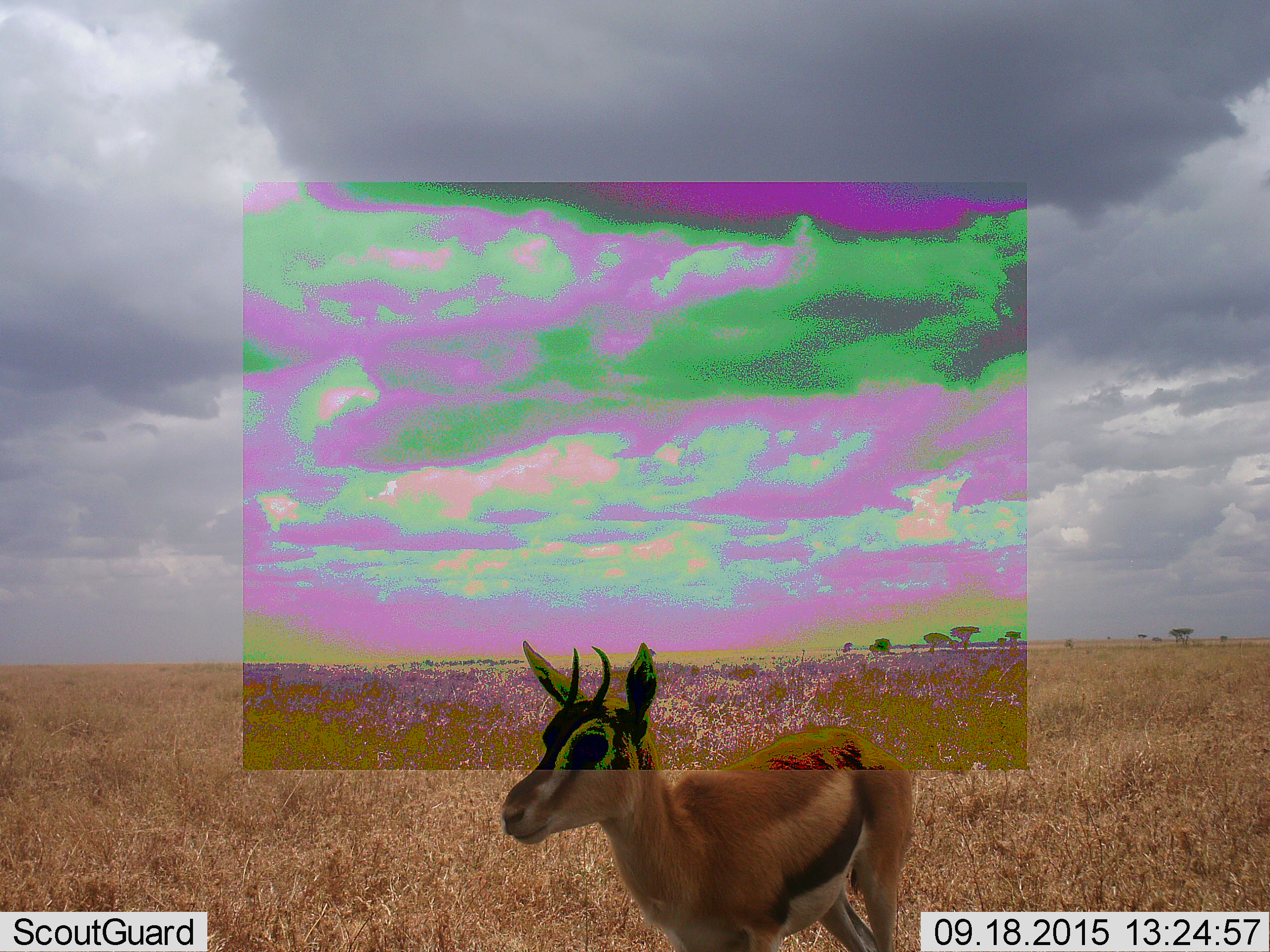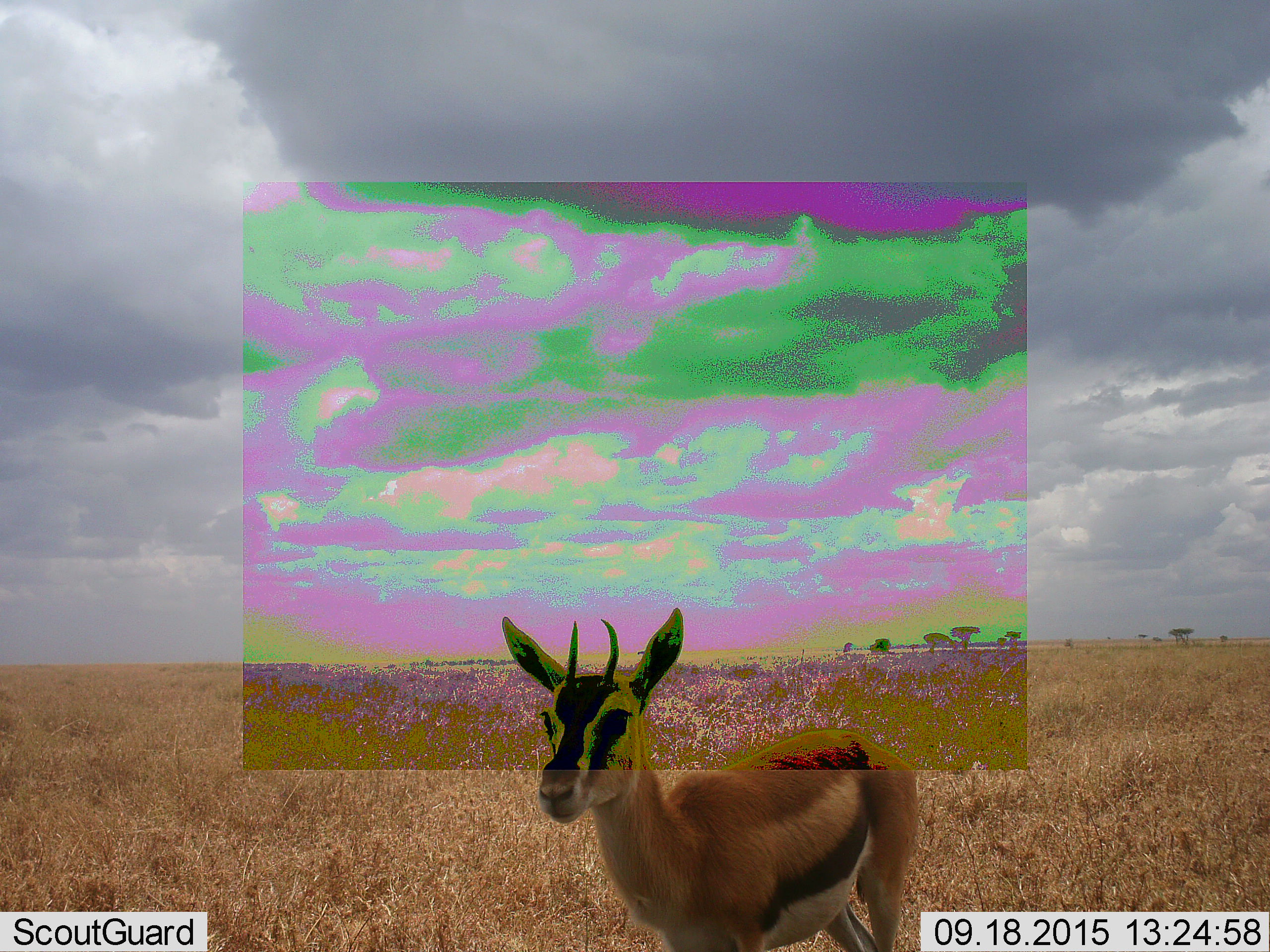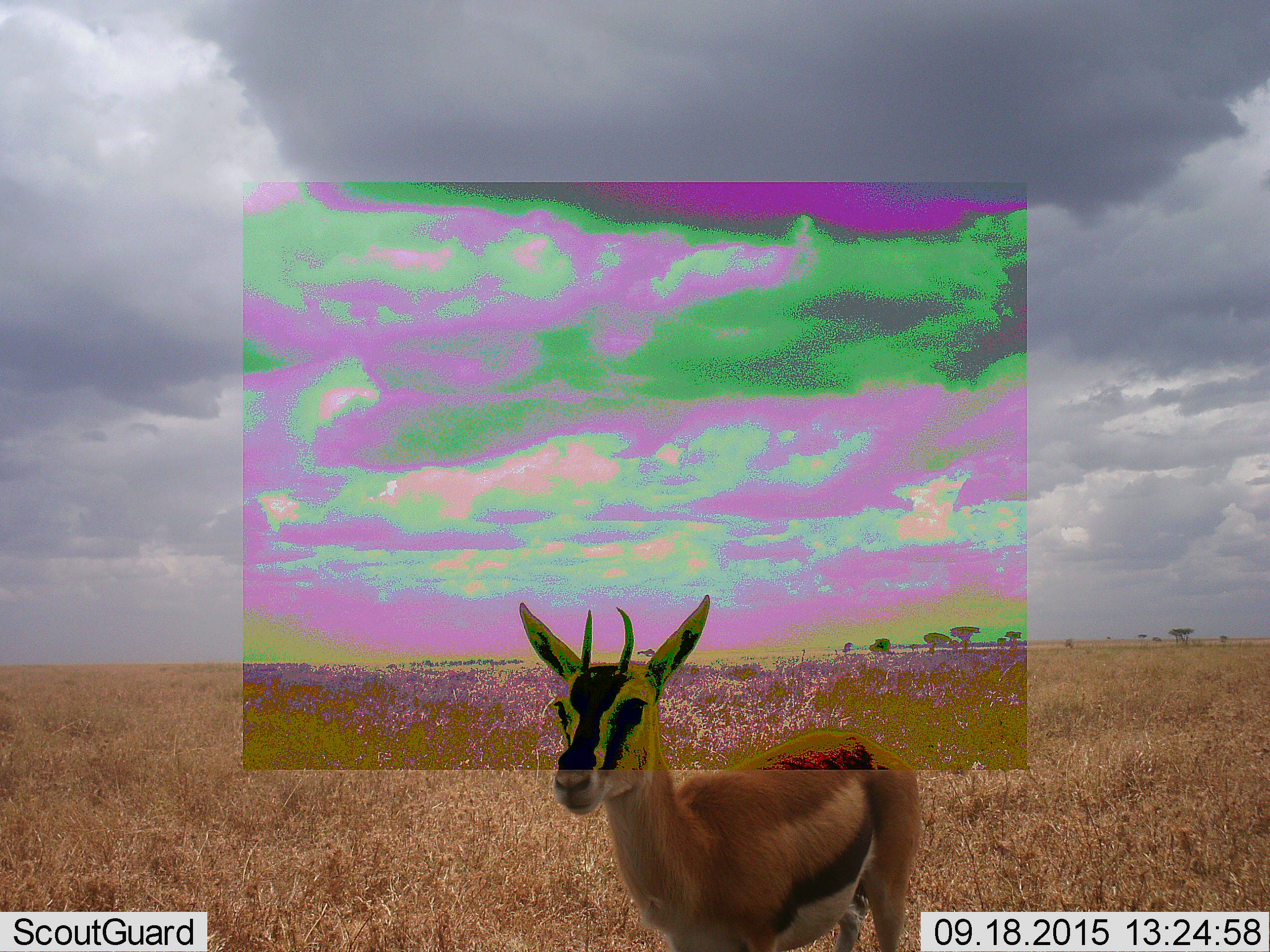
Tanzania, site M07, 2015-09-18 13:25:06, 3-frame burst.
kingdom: Animalia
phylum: Chordata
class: Mammalia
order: Artiodactyla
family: Bovidae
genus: Eudorcas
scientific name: Eudorcas thomsonii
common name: thomson's gazelle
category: gazellethomsons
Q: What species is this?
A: Gazellethomsons (thomson's gazelle) (Eudorcas thomsonii).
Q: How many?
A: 1.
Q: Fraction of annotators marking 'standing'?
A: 100%.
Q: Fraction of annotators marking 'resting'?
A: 0%.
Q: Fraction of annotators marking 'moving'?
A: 12%.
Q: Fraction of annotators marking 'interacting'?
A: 0%.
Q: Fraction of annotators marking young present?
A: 25%.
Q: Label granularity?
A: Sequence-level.